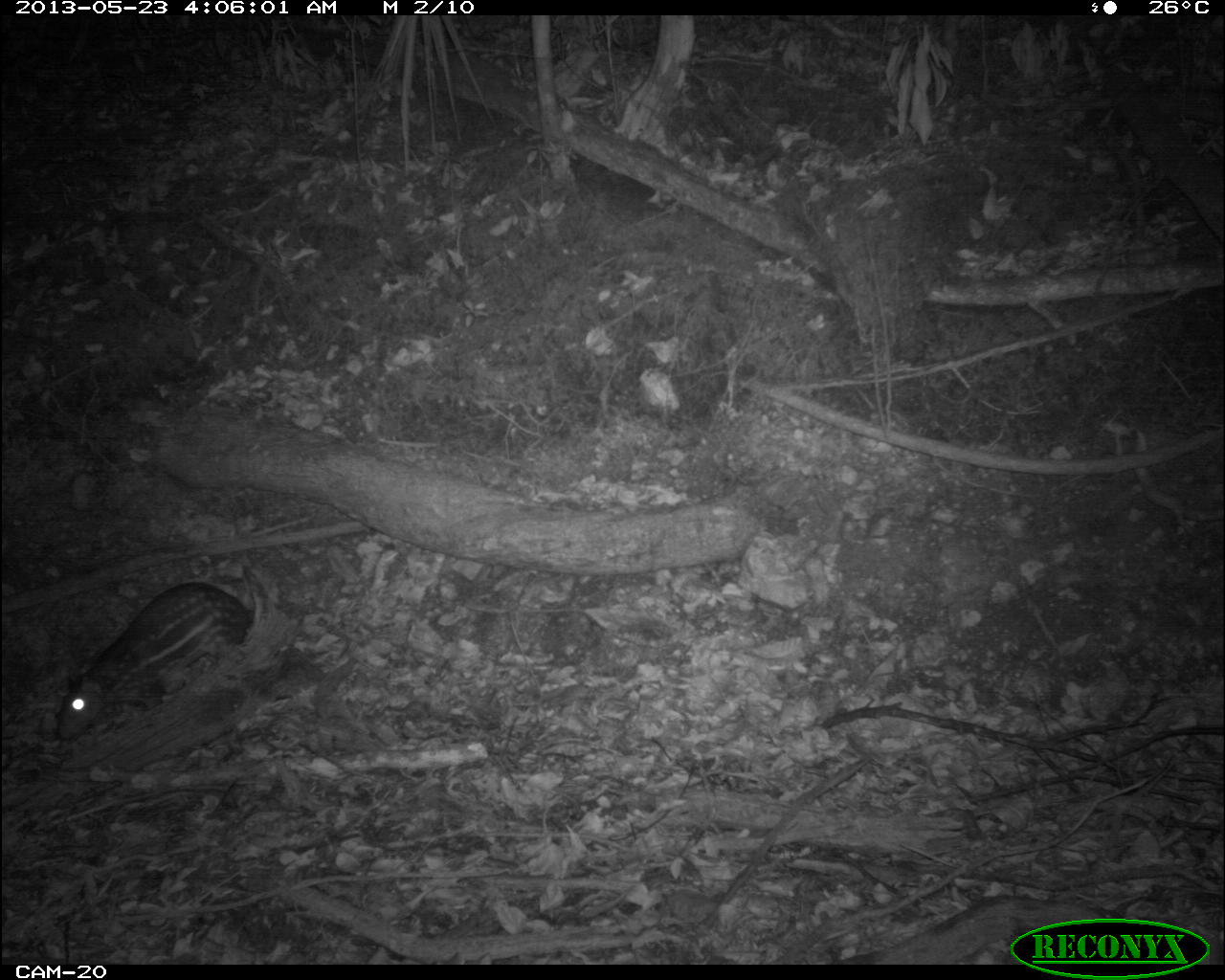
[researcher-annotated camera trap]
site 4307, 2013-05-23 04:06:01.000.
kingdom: Animalia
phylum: Chordata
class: Mammalia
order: Rodentia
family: Cuniculidae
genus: Cuniculus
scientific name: Cuniculus paca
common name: lowland paca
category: agouti paca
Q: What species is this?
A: Agouti paca (lowland paca) (Cuniculus paca).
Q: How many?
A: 1.